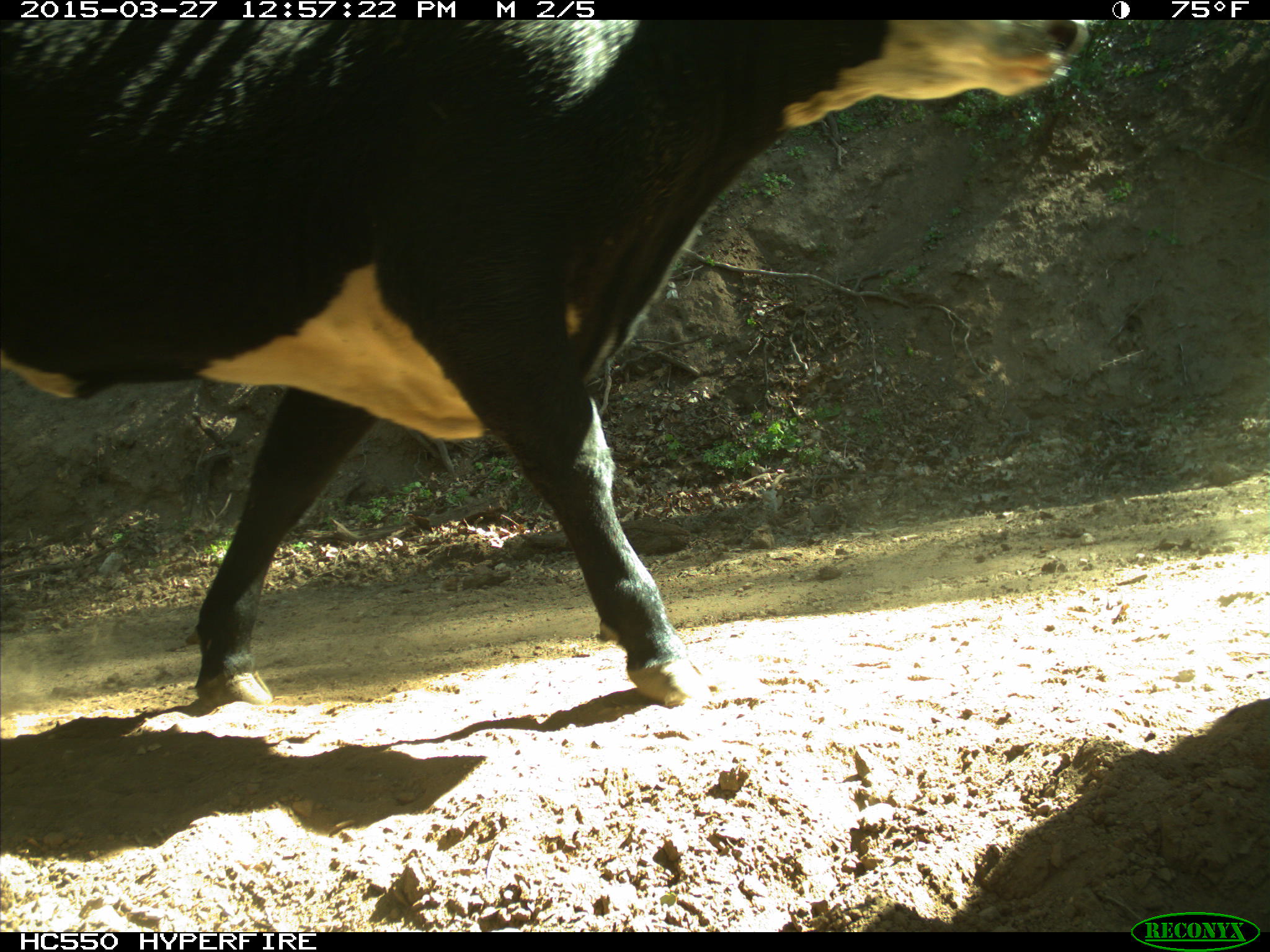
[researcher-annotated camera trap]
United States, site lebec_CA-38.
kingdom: Animalia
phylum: Chordata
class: Mammalia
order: Artiodactyla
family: Bovidae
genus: Bos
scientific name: Bos taurus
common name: domestic cow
Bos taurus (domestic cow).